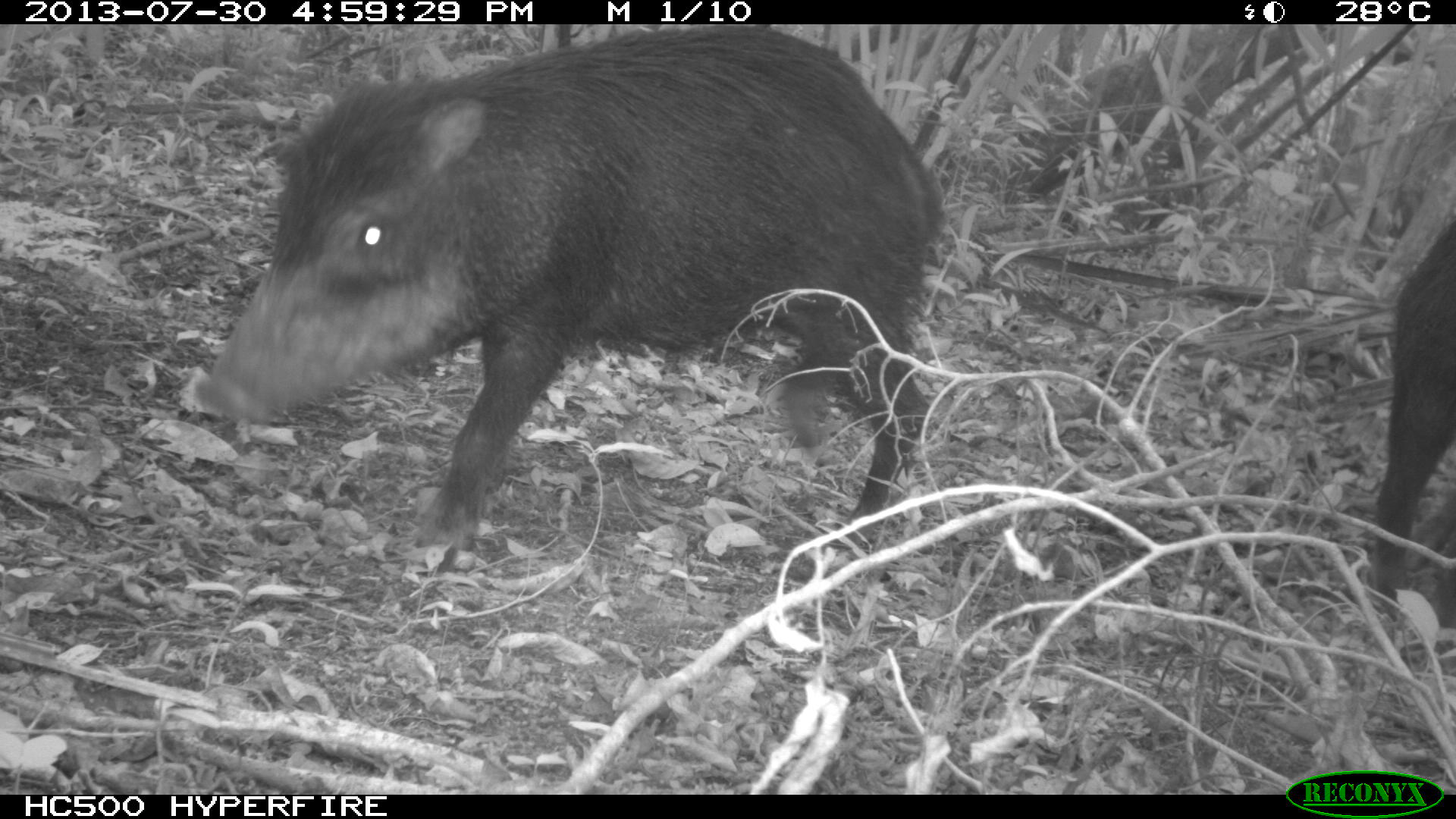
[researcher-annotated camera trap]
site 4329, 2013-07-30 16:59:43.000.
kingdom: Animalia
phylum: Chordata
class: Mammalia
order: Artiodactyla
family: Tayassuidae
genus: Tayassu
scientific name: Tayassu pecari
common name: white-lipped peccary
Tayassu pecari (white-lipped peccary), count 2.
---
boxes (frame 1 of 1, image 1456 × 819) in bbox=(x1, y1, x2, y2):
tayassu pecari: bbox=(192, 24, 948, 553); bbox=(1362, 206, 1456, 617)